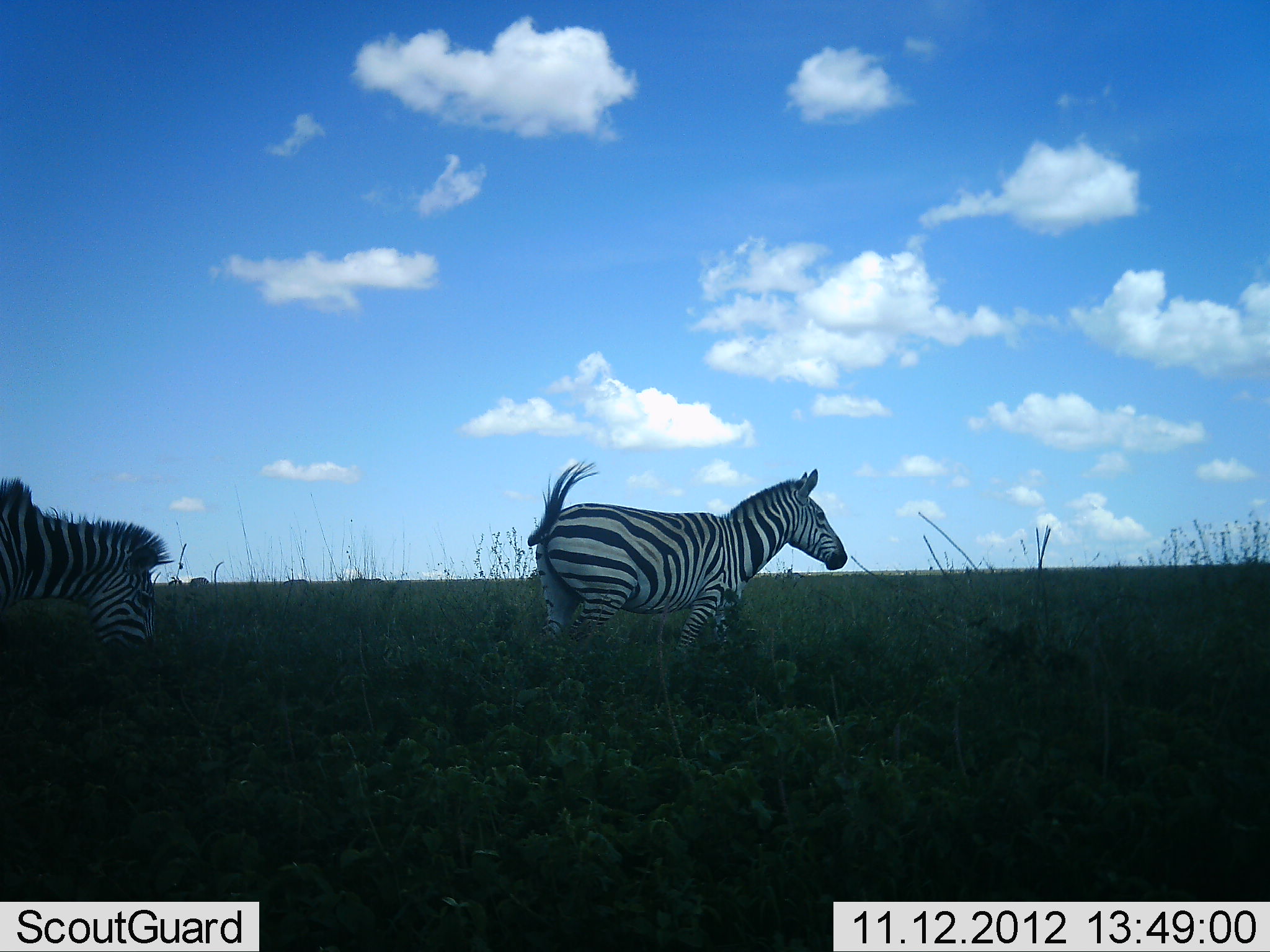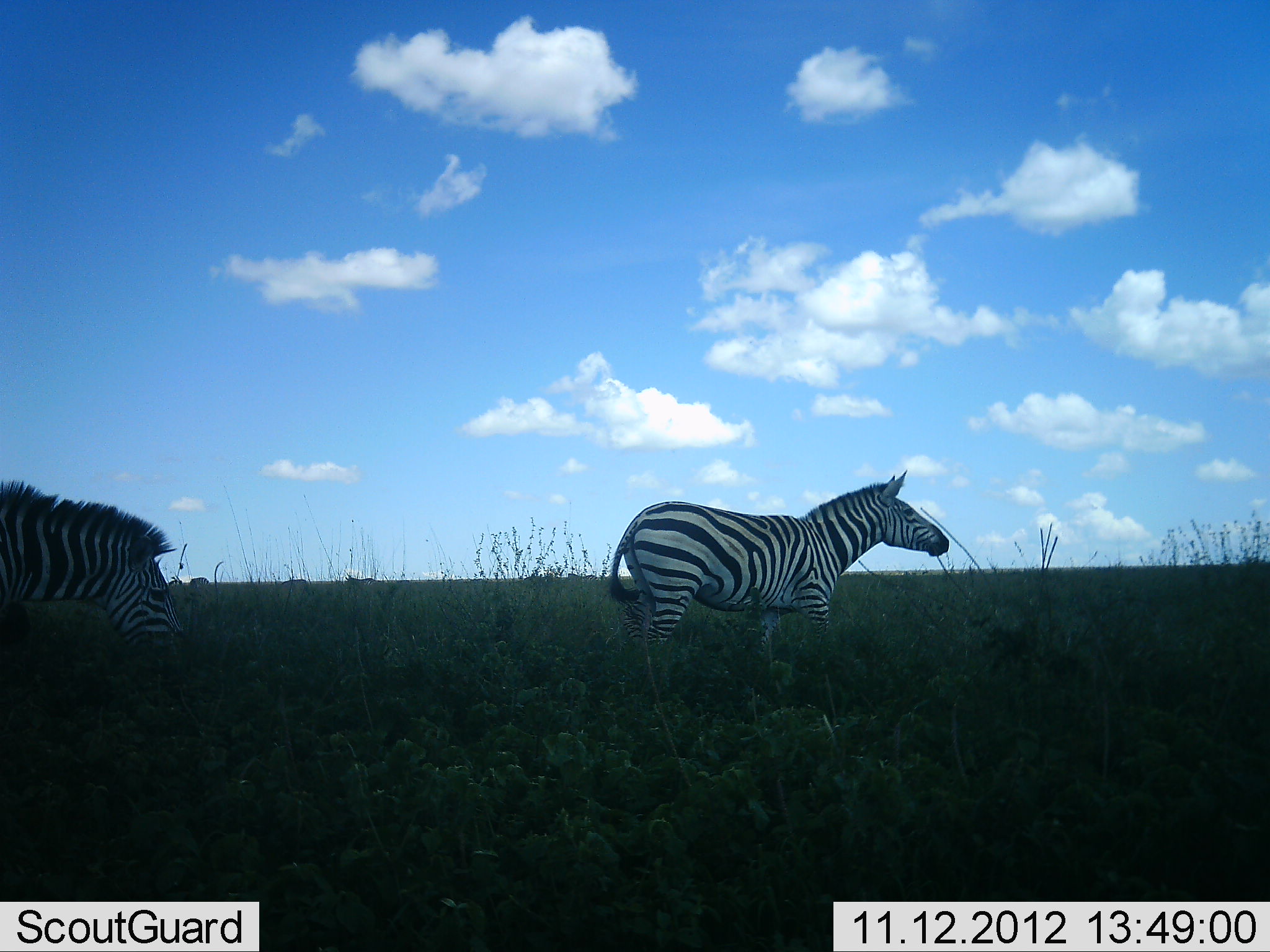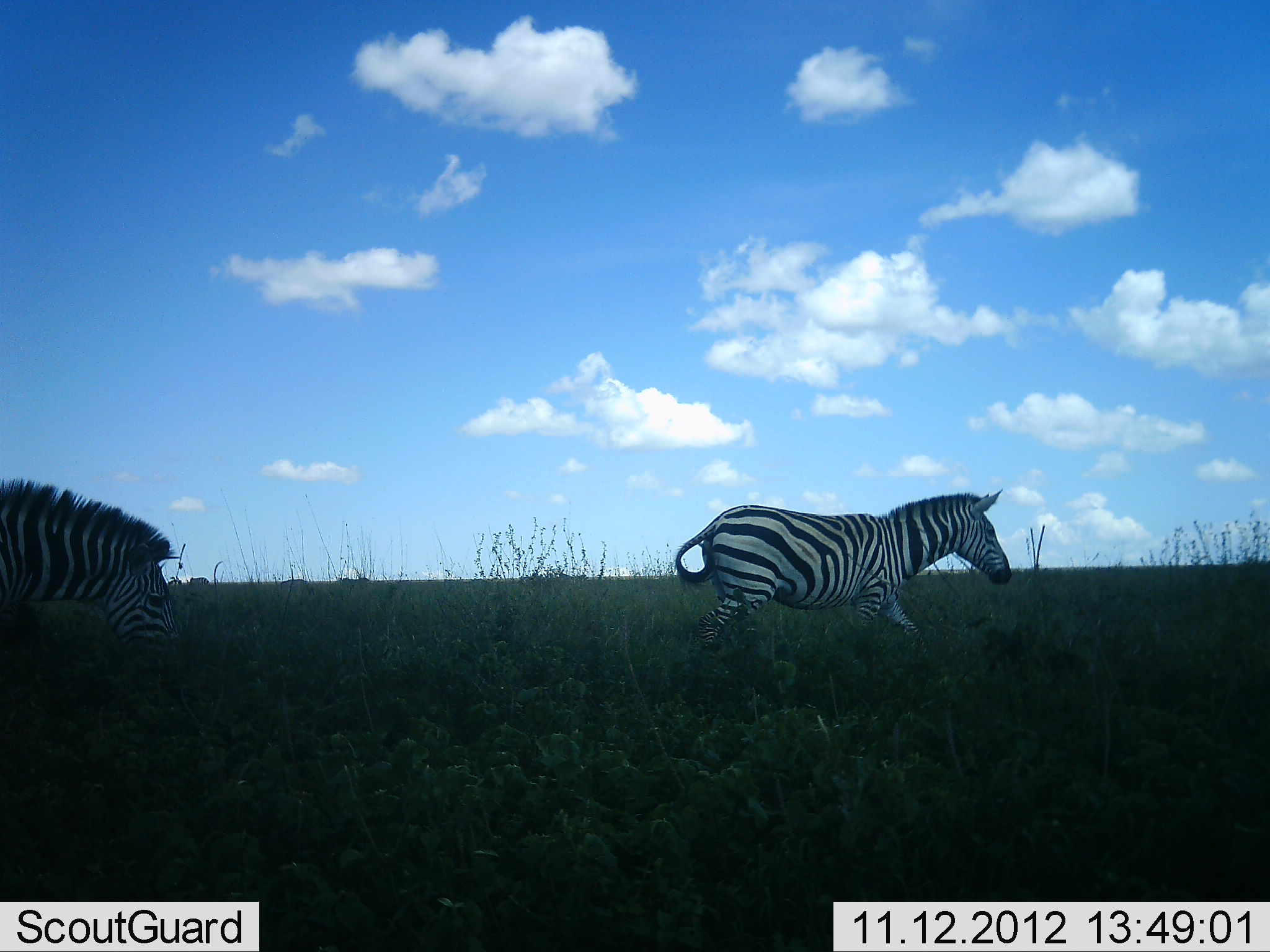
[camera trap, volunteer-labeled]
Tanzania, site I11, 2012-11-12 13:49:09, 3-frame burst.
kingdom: Animalia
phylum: Chordata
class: Mammalia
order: Perissodactyla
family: Equidae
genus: Equus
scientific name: Equus quagga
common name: plains zebra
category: zebra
Zebra (plains zebra) (Equus quagga), count 2. Behavior (volunteer vote fractions): standing 30%, resting 0%, moving 100%, interacting 0%. Young present (vote fraction): 0%. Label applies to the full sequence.